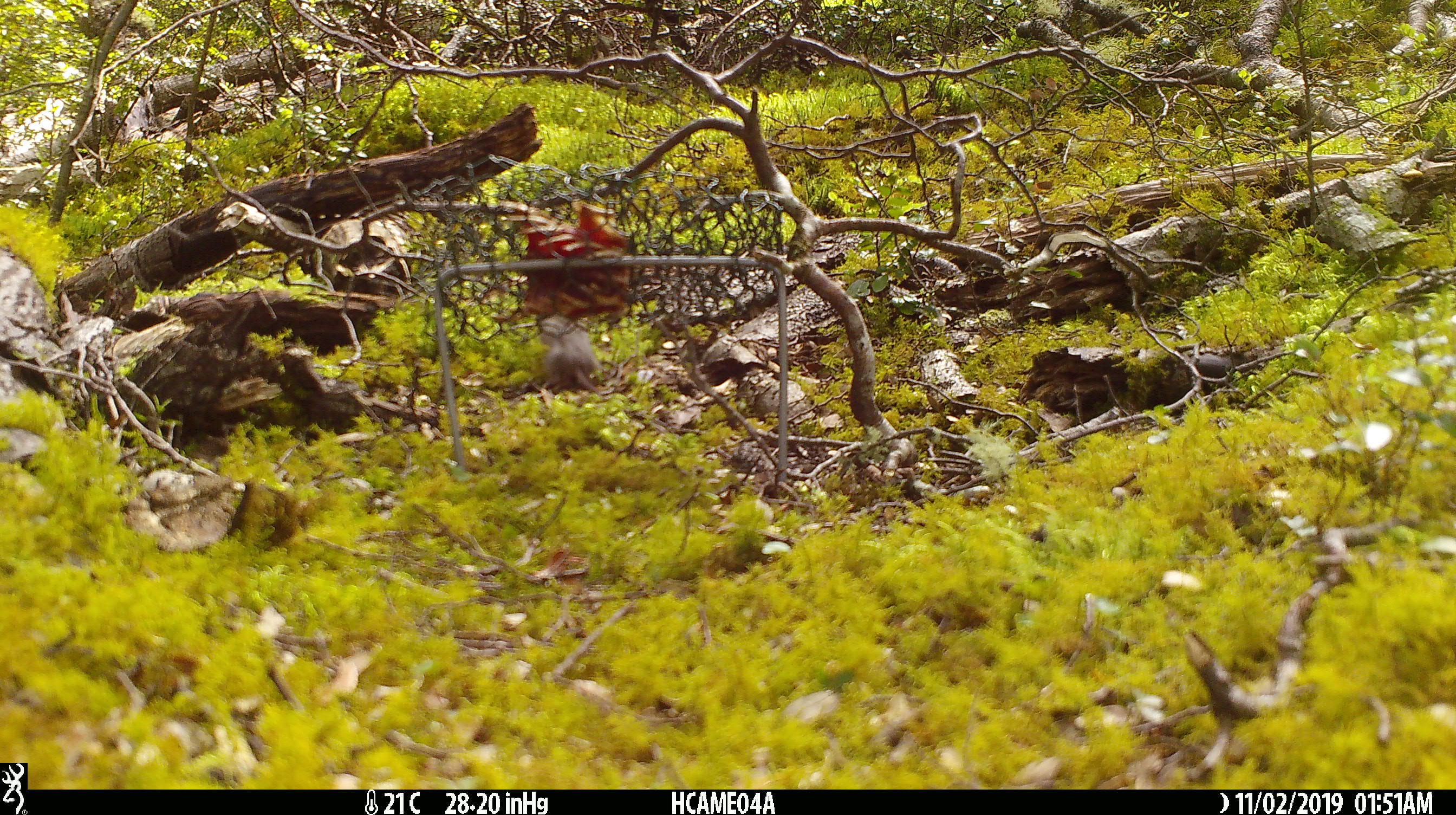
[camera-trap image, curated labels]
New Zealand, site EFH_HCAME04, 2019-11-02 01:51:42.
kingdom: Animalia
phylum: Chordata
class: Mammalia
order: Rodentia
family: Muridae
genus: Mus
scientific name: Mus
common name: mouse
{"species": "mouse (Mus)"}